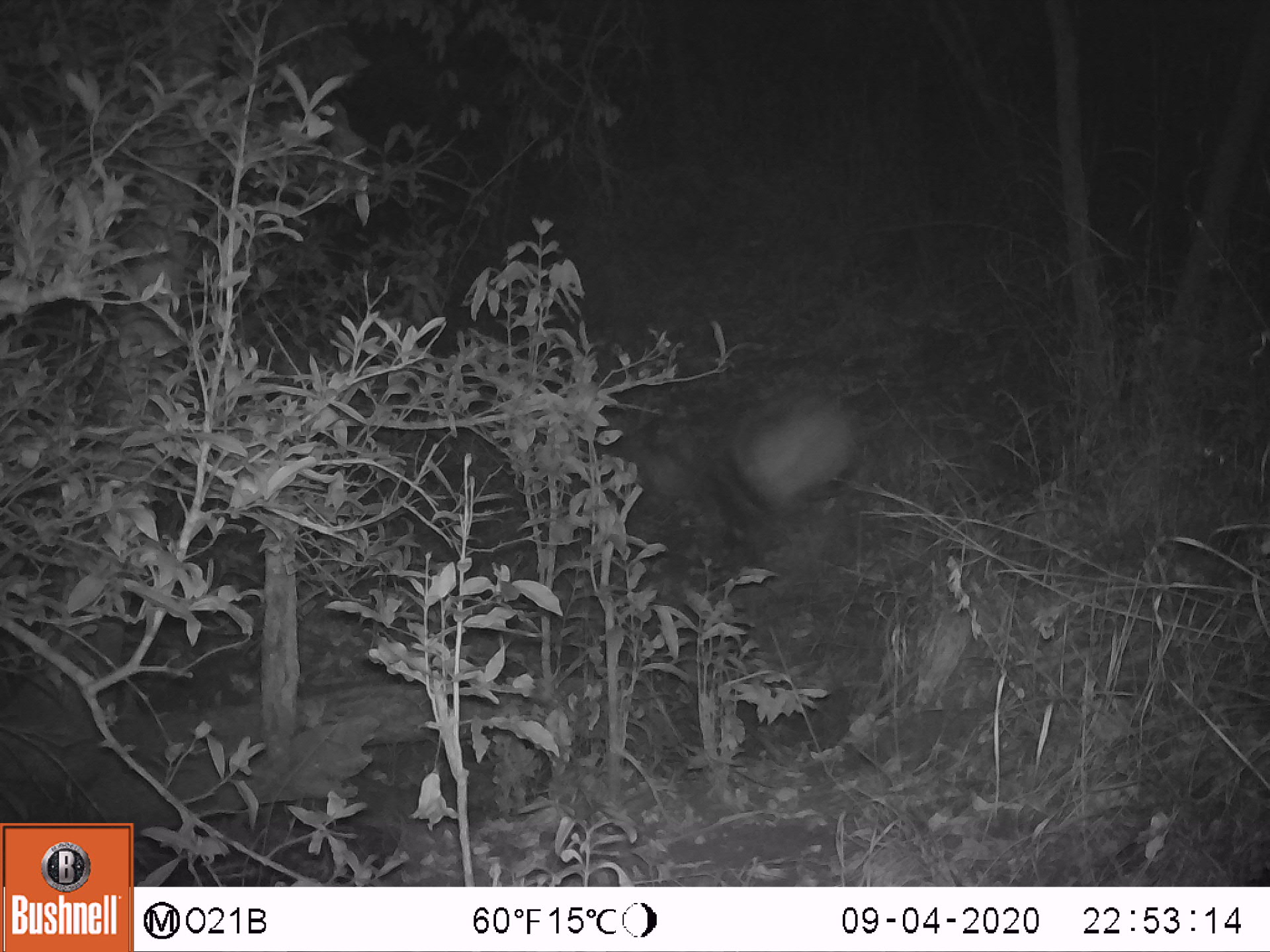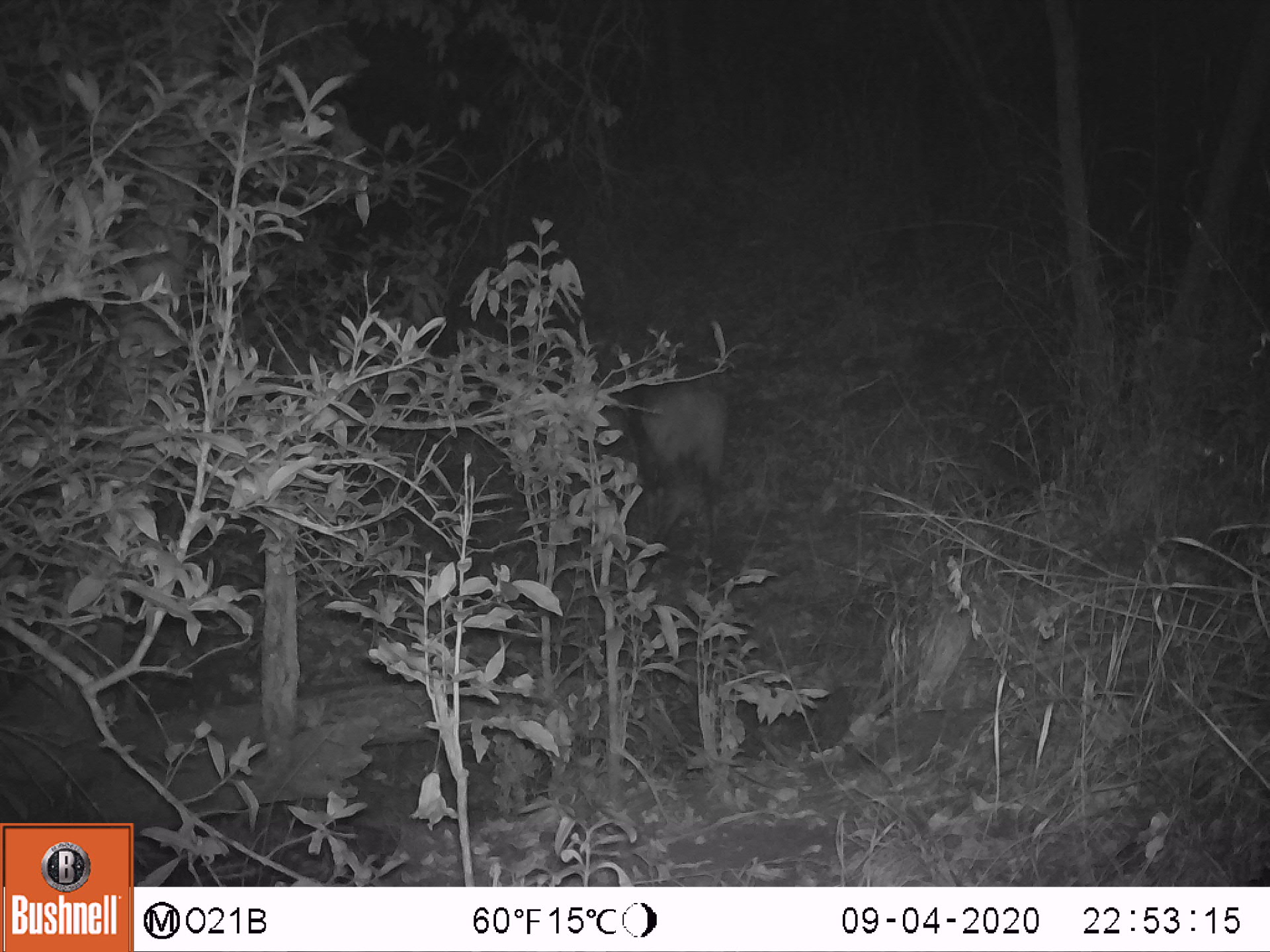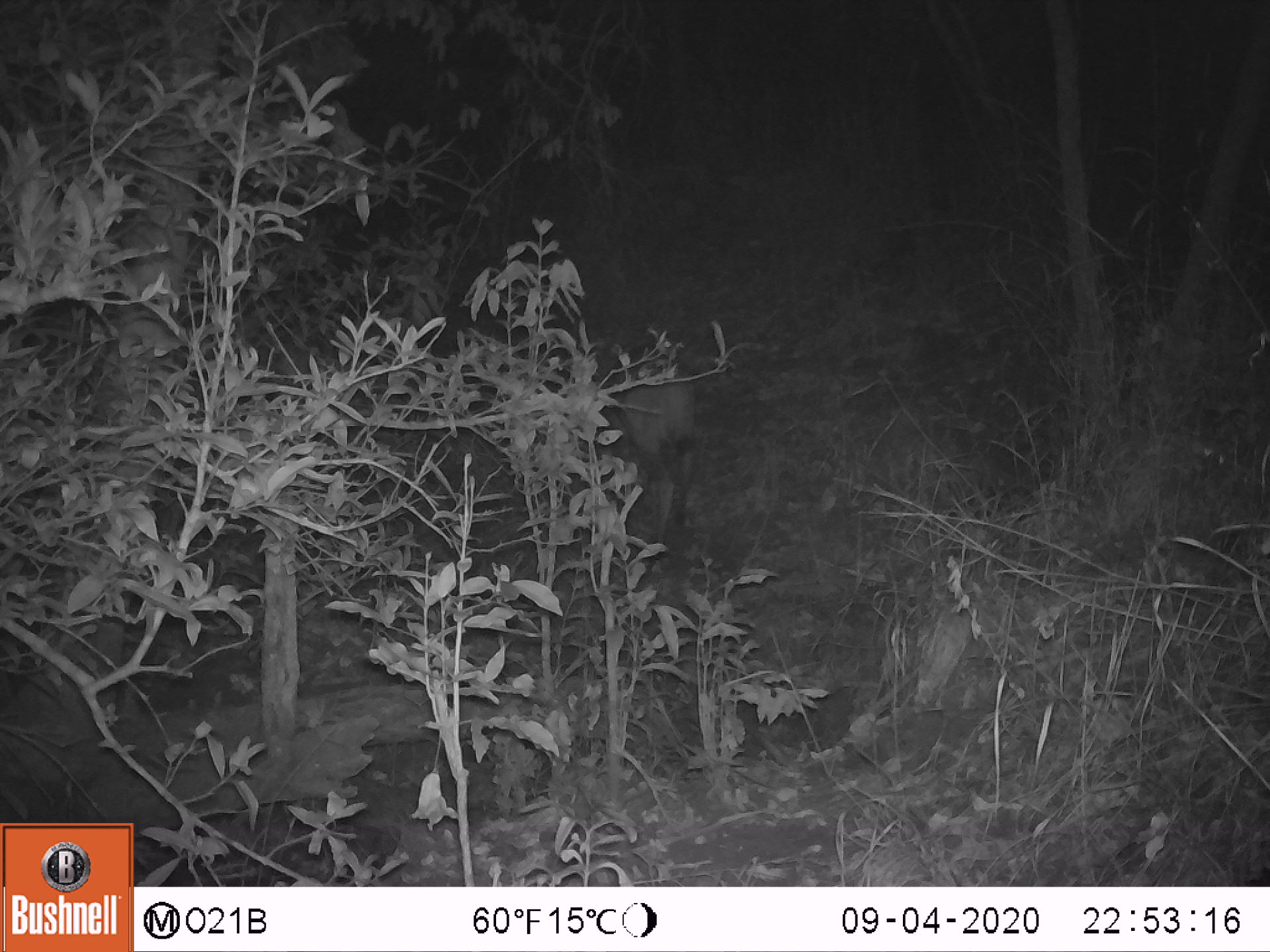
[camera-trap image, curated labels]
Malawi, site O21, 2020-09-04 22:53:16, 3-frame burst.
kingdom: Animalia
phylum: Chordata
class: Mammalia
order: Artiodactyla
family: Bovidae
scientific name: Antilopinae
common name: small antelope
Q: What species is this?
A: Small antelope (Antilopinae).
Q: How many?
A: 1.